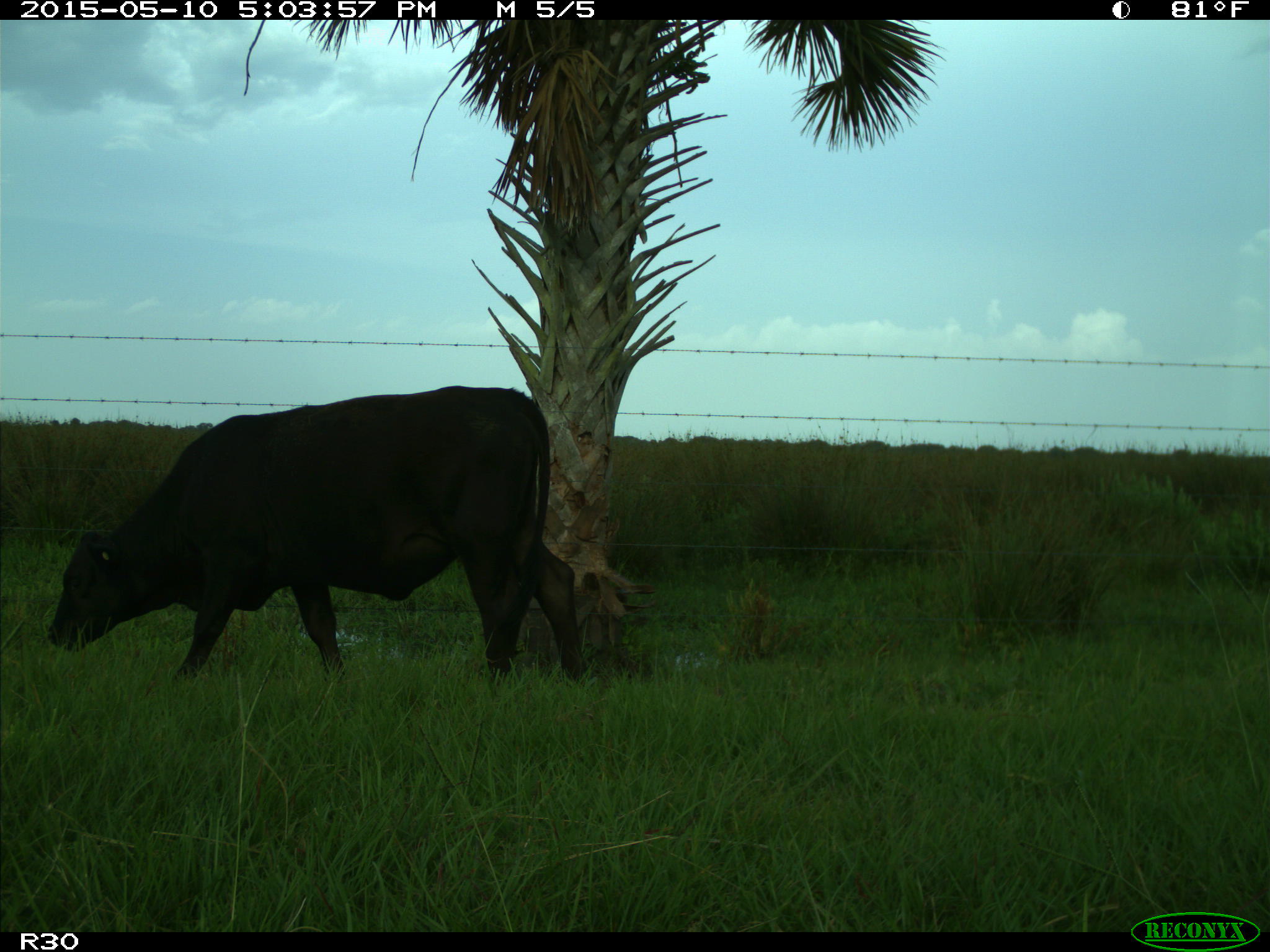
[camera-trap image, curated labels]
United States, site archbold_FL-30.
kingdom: Animalia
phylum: Chordata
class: Mammalia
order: Artiodactyla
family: Bovidae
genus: Bos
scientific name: Bos taurus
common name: domestic cow